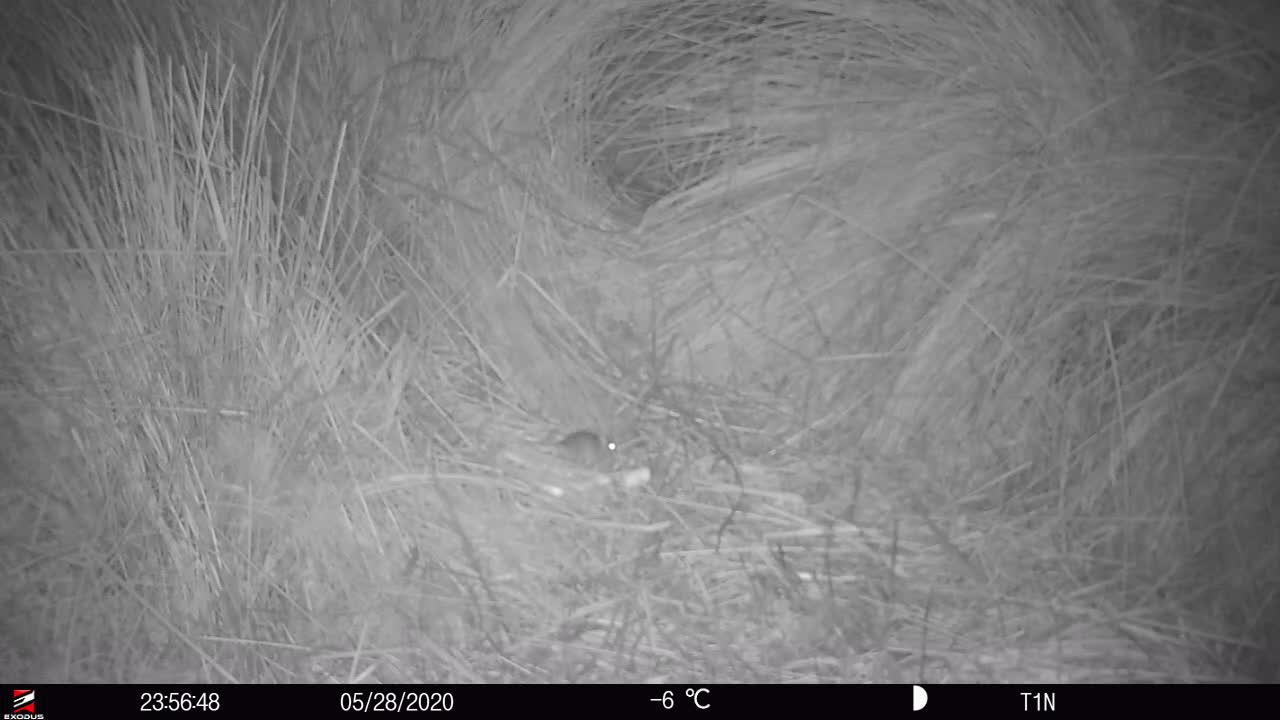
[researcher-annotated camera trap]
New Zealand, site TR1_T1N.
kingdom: Animalia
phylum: Chordata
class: Mammalia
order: Rodentia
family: Muridae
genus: Mus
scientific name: Mus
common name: mouse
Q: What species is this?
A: Mouse (Mus).